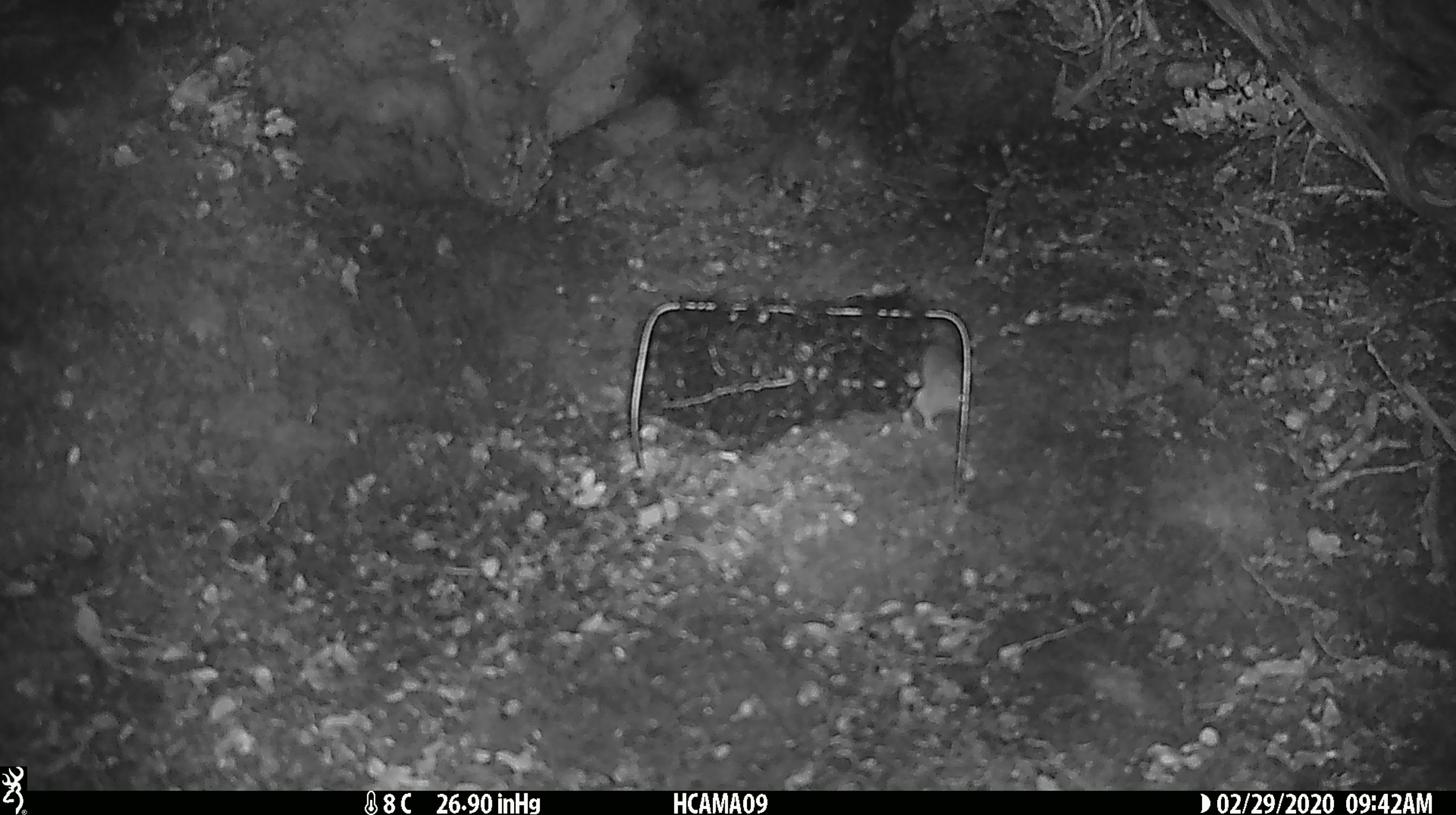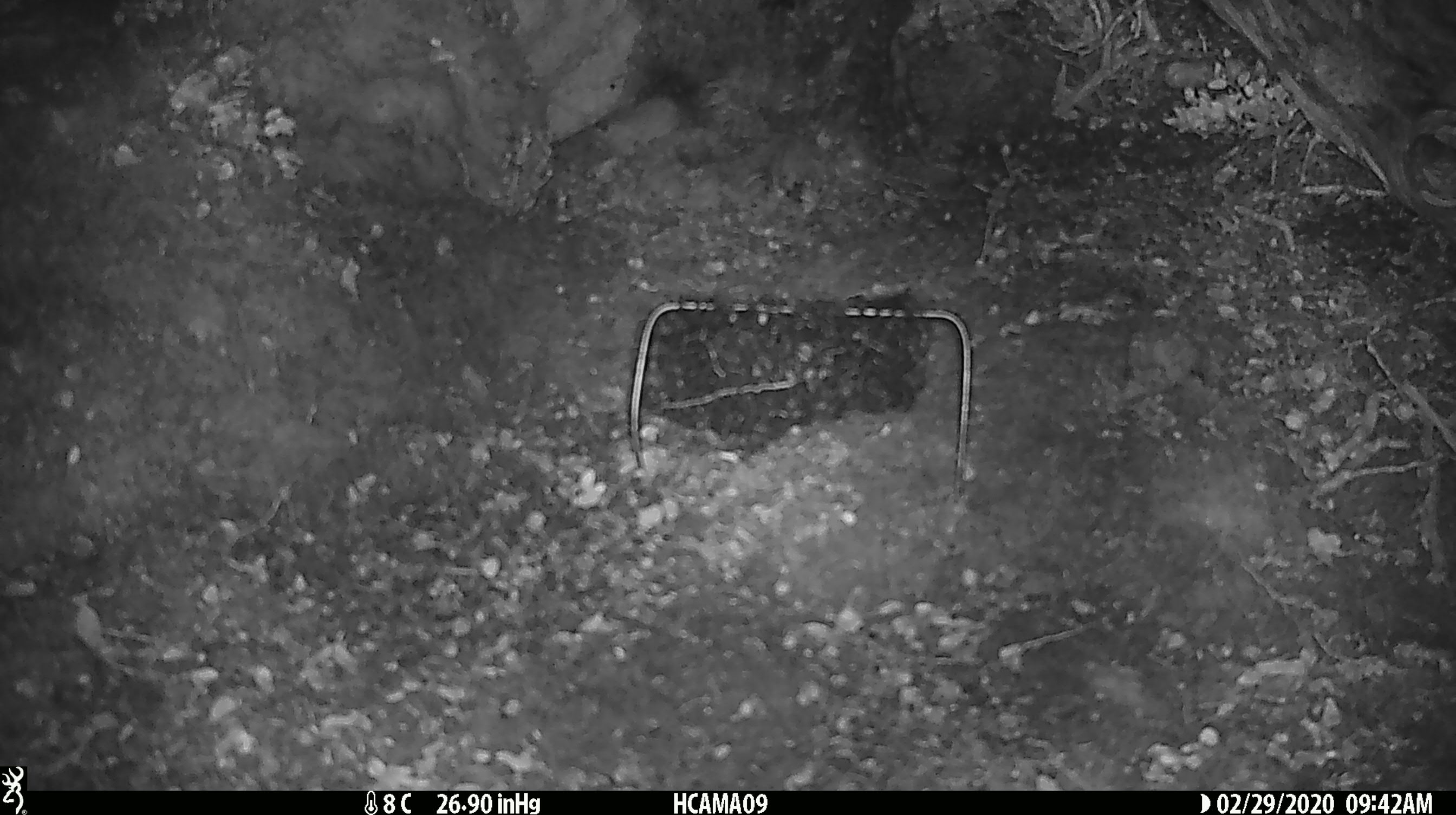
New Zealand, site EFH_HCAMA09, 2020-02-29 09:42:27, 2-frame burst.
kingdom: Animalia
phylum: Chordata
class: Mammalia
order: Rodentia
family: Muridae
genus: Mus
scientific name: Mus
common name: mouse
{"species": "mouse (Mus)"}